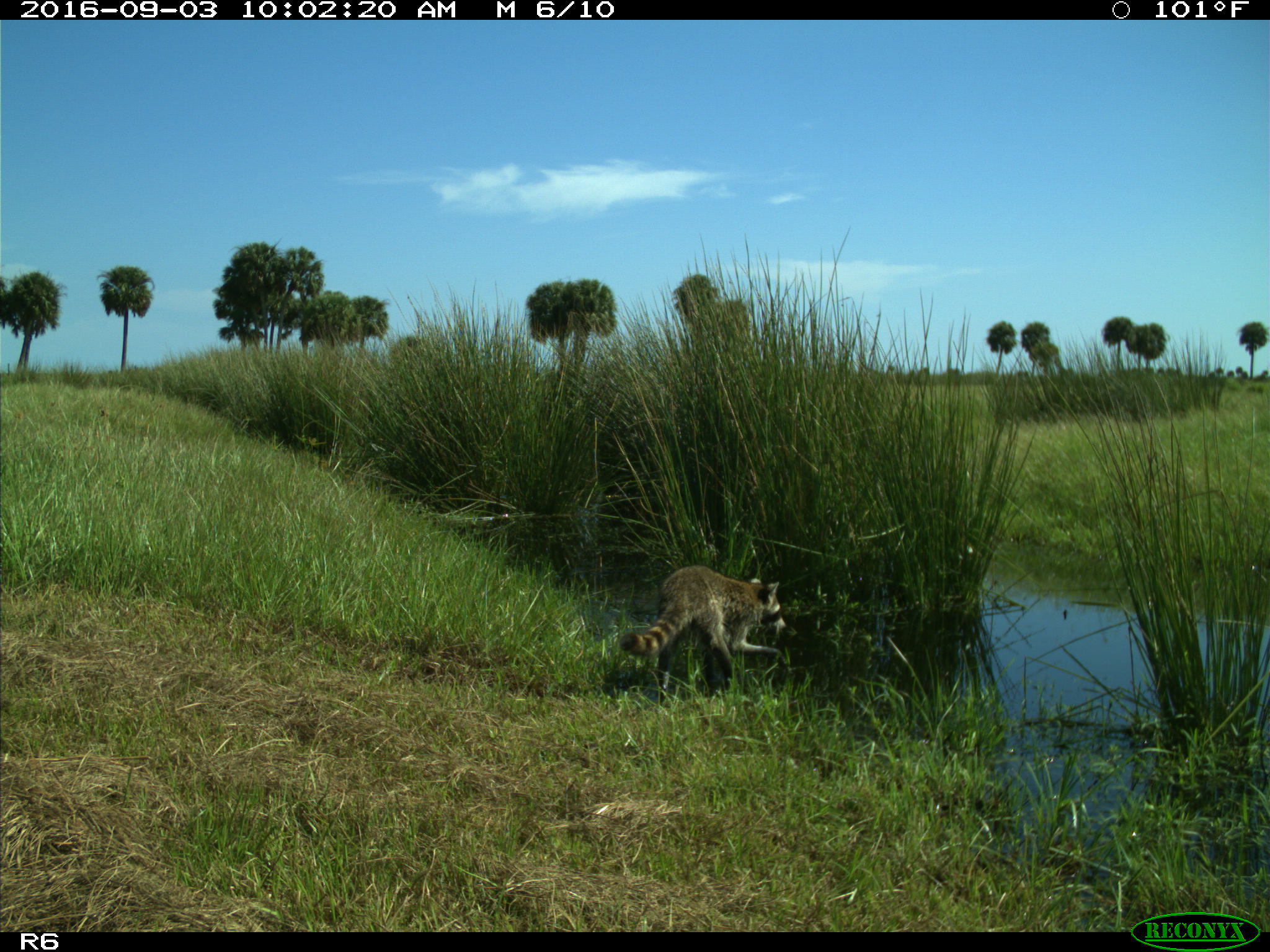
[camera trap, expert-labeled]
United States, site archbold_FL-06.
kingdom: Animalia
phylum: Chordata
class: Mammalia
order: Carnivora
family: Procyonidae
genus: Procyon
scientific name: Procyon lotor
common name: common raccoon